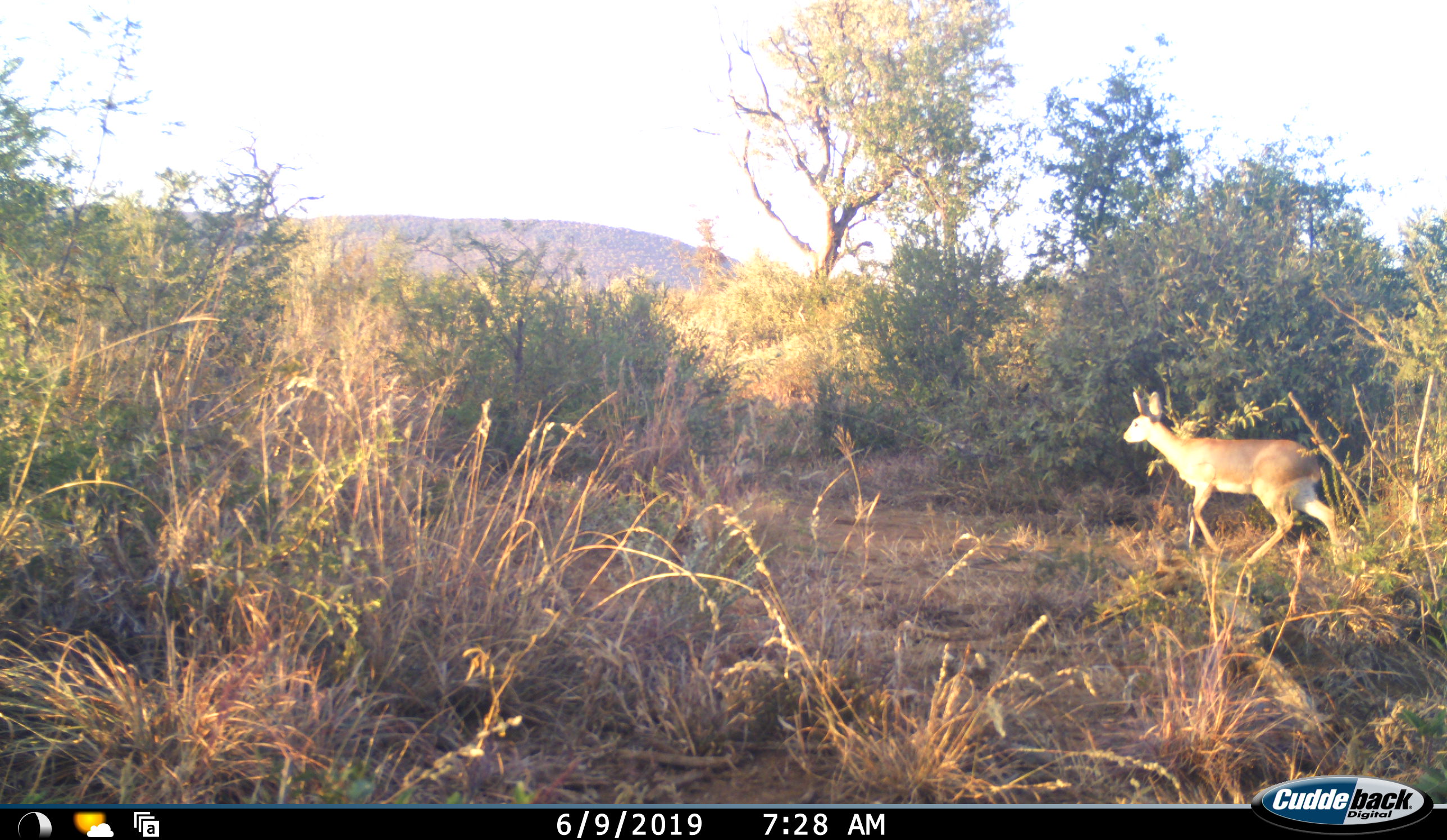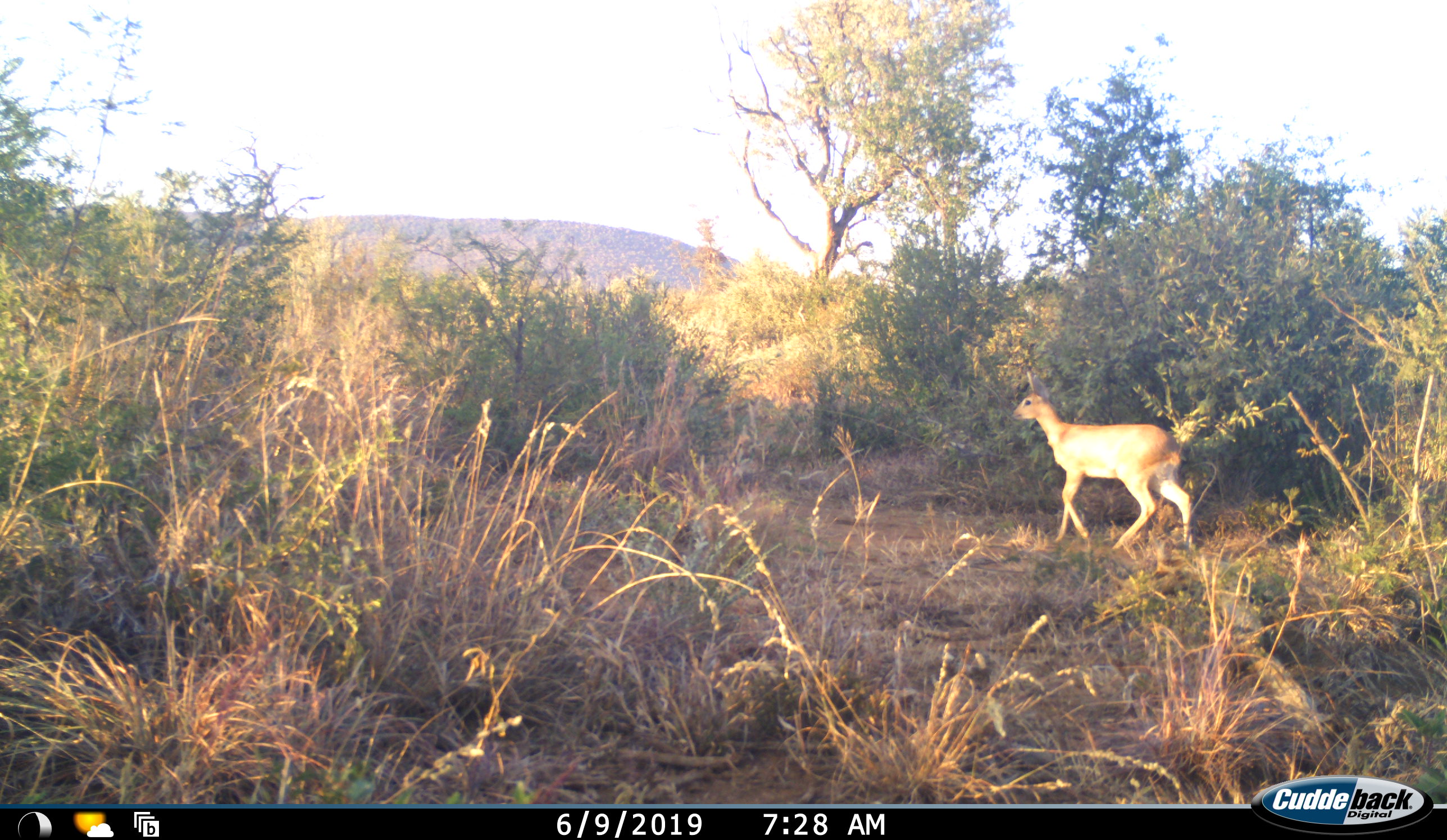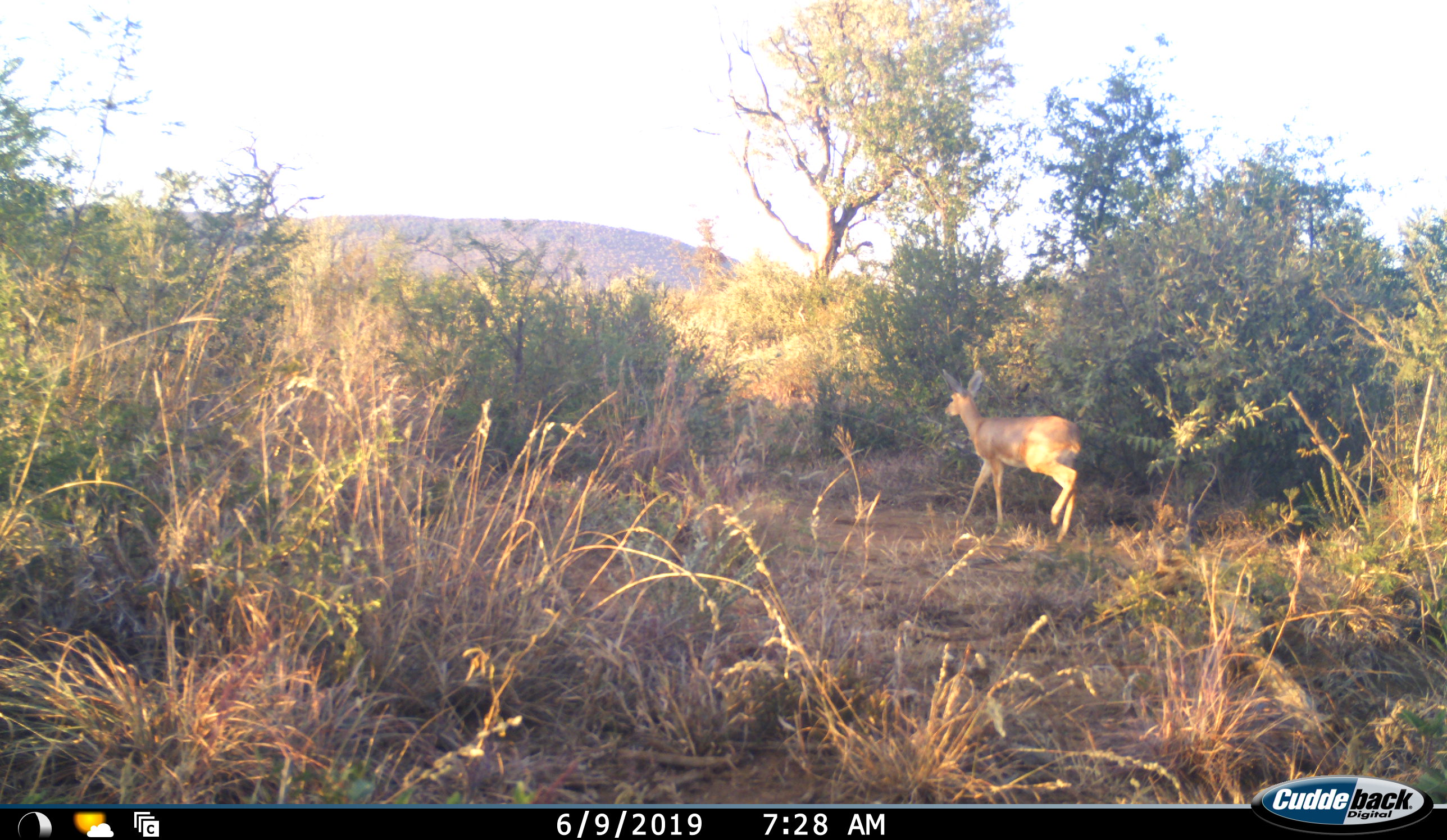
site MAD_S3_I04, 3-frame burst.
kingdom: Animalia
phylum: Chordata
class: Mammalia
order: Artiodactyla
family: Bovidae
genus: Raphicerus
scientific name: Raphicerus campestris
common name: steenbok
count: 1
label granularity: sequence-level